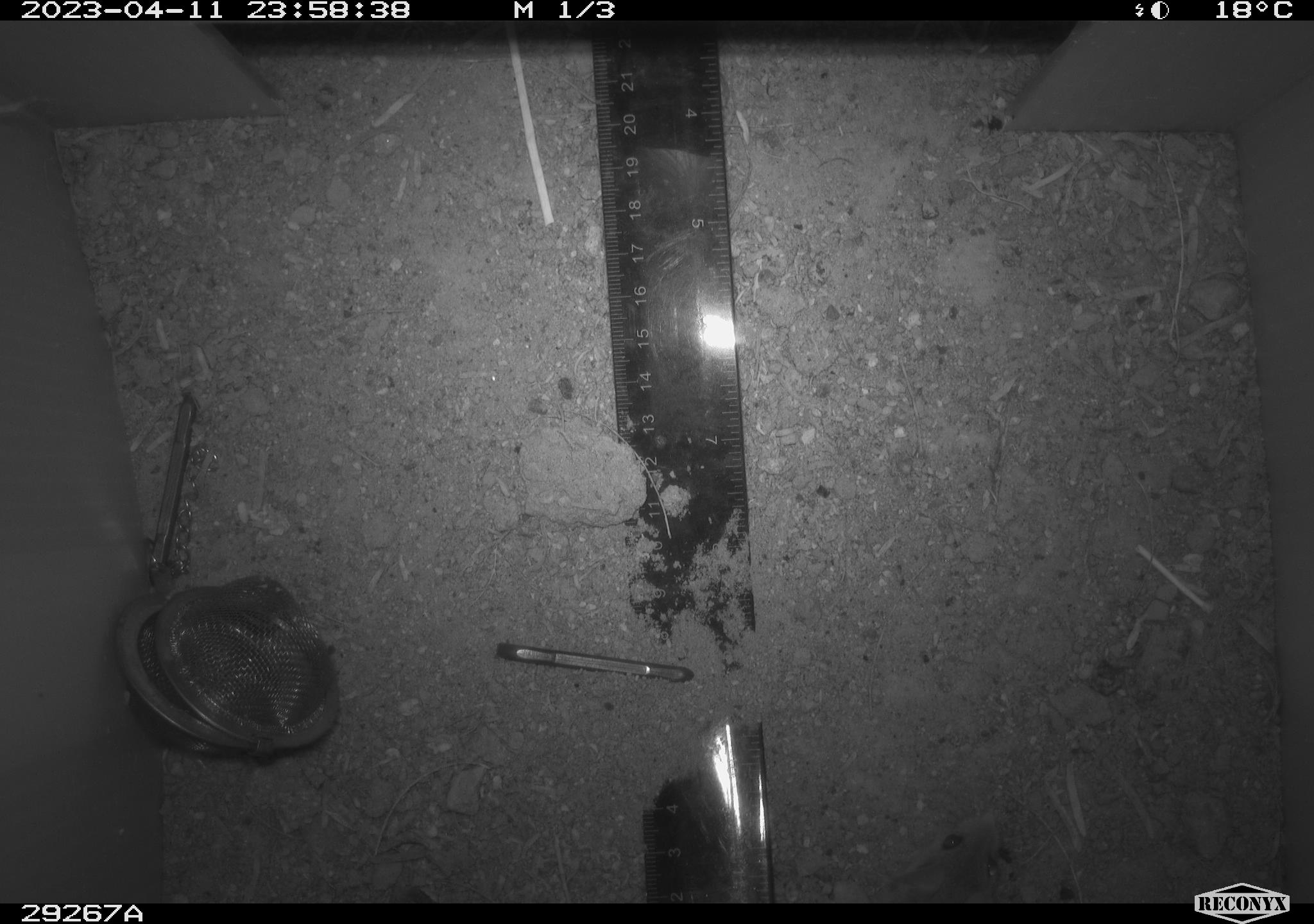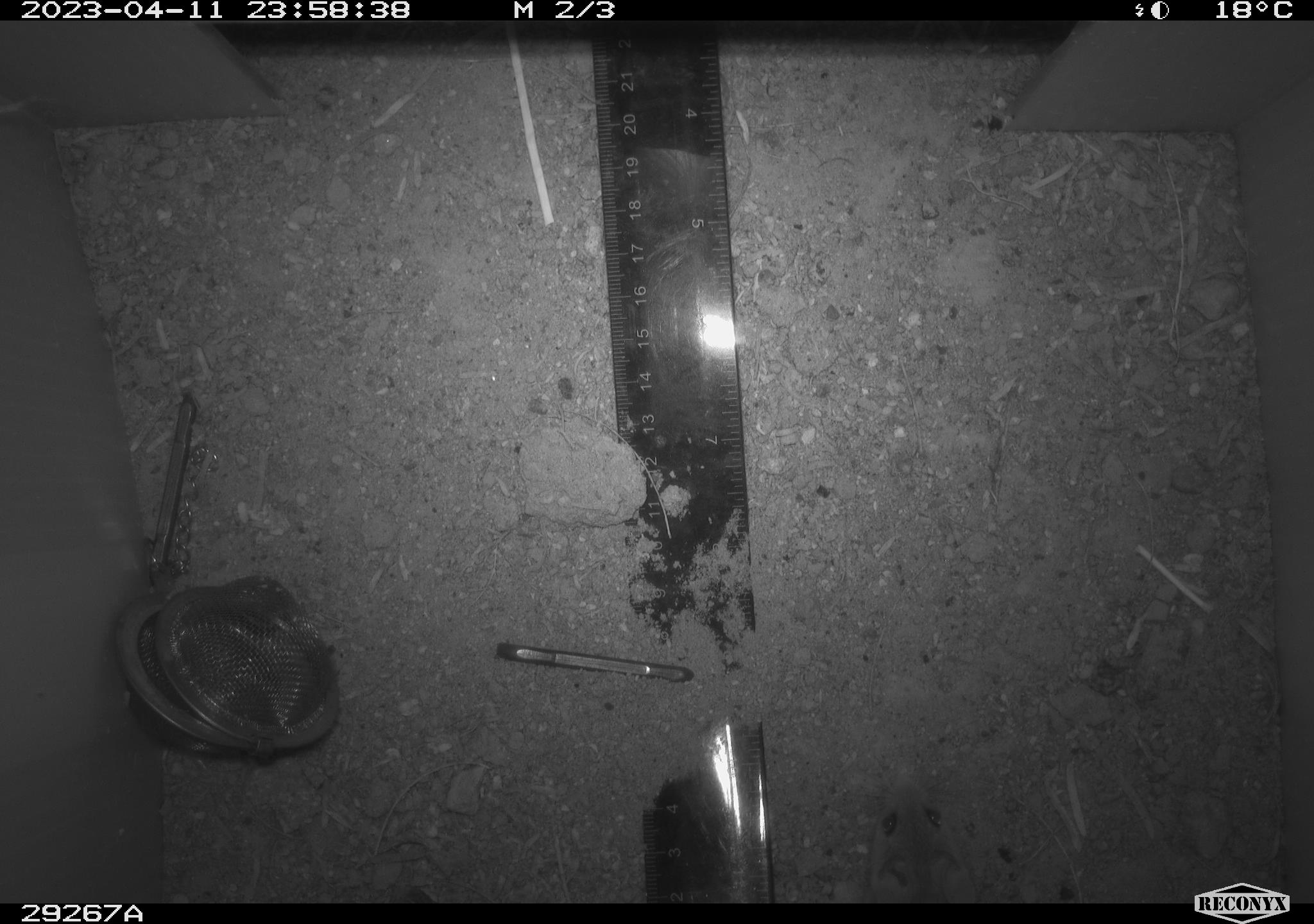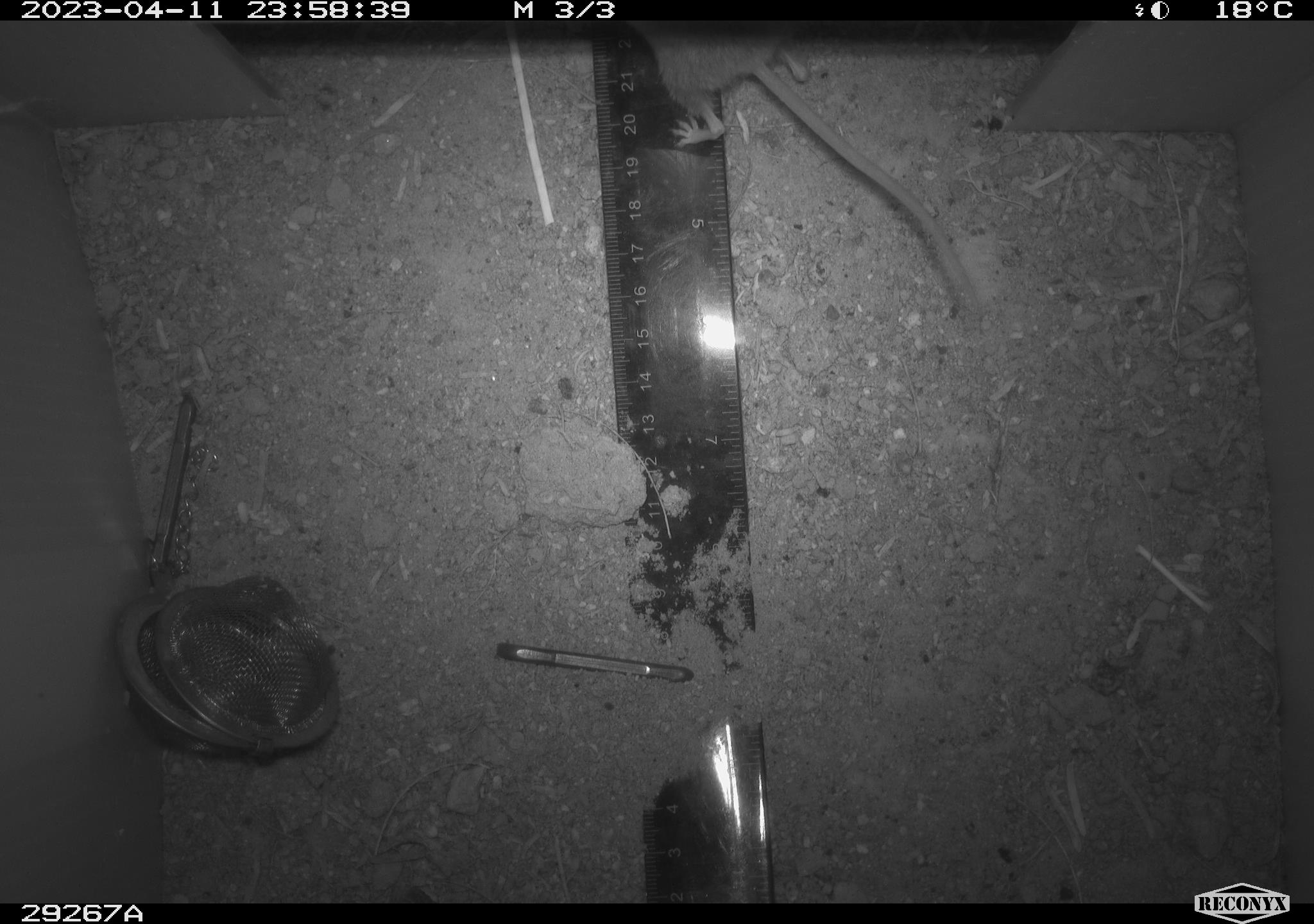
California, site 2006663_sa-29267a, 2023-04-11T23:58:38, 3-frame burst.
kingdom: Animalia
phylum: Chordata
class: Mammalia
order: Rodentia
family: Cricetidae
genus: Peromyscus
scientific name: Peromyscus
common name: deer mice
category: peromyscus species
Peromyscus species (deer mice) (Peromyscus).